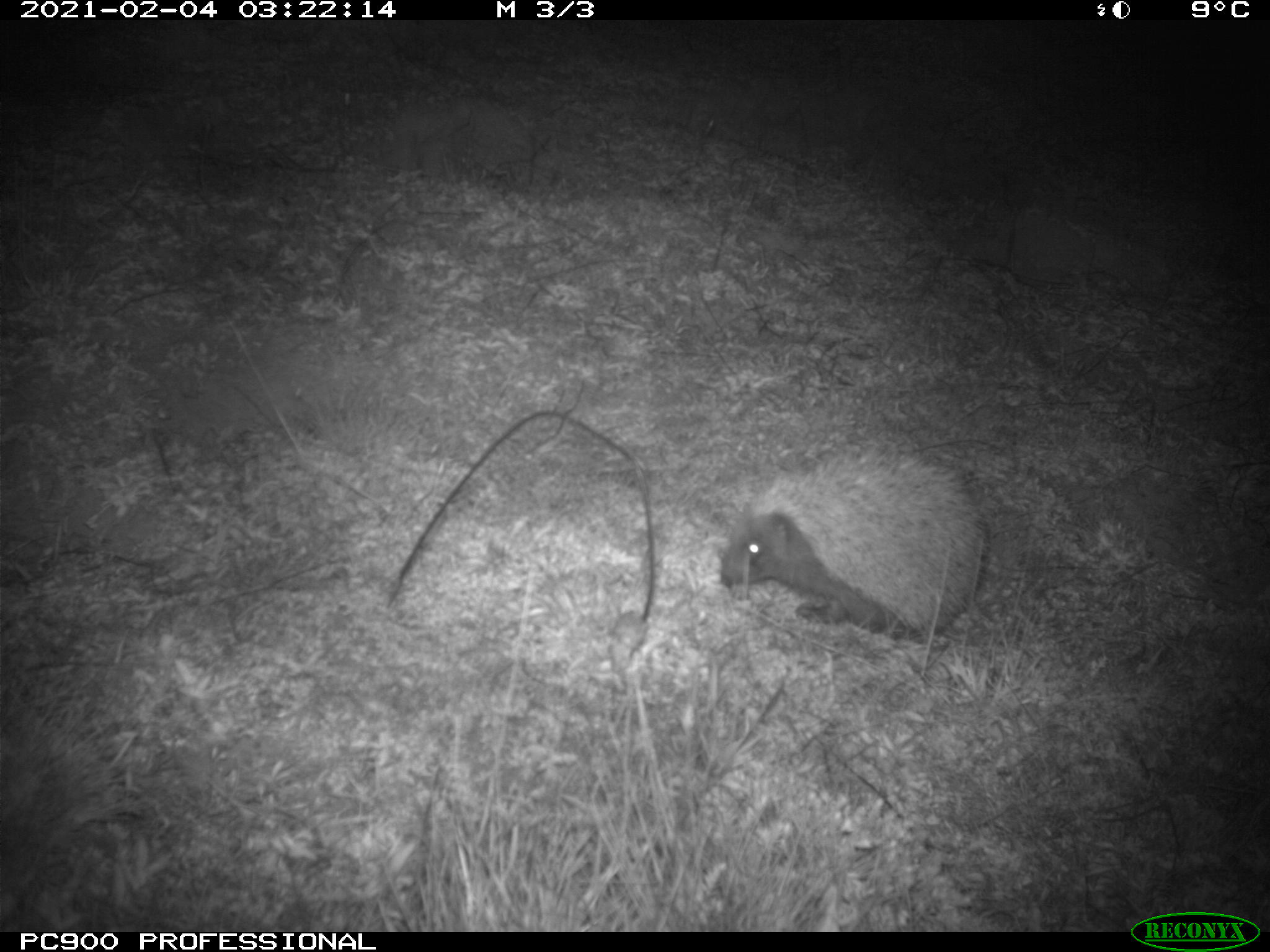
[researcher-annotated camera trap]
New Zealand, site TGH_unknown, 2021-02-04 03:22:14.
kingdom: Animalia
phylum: Chordata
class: Mammalia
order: Eulipotyphla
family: Erinaceidae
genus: Erinaceus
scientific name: Erinaceus europaeus europaeus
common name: european hedgehog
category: hedgehog